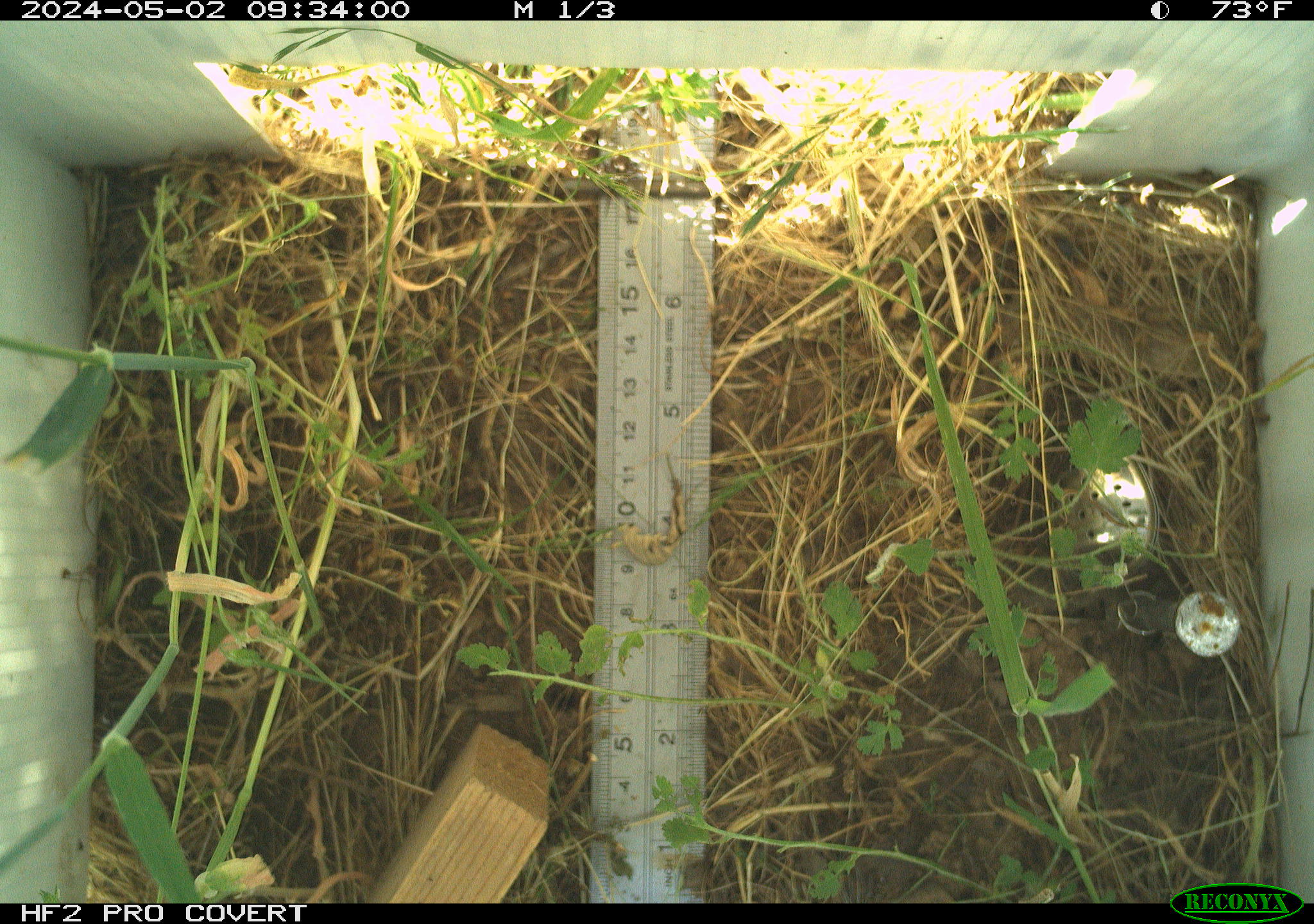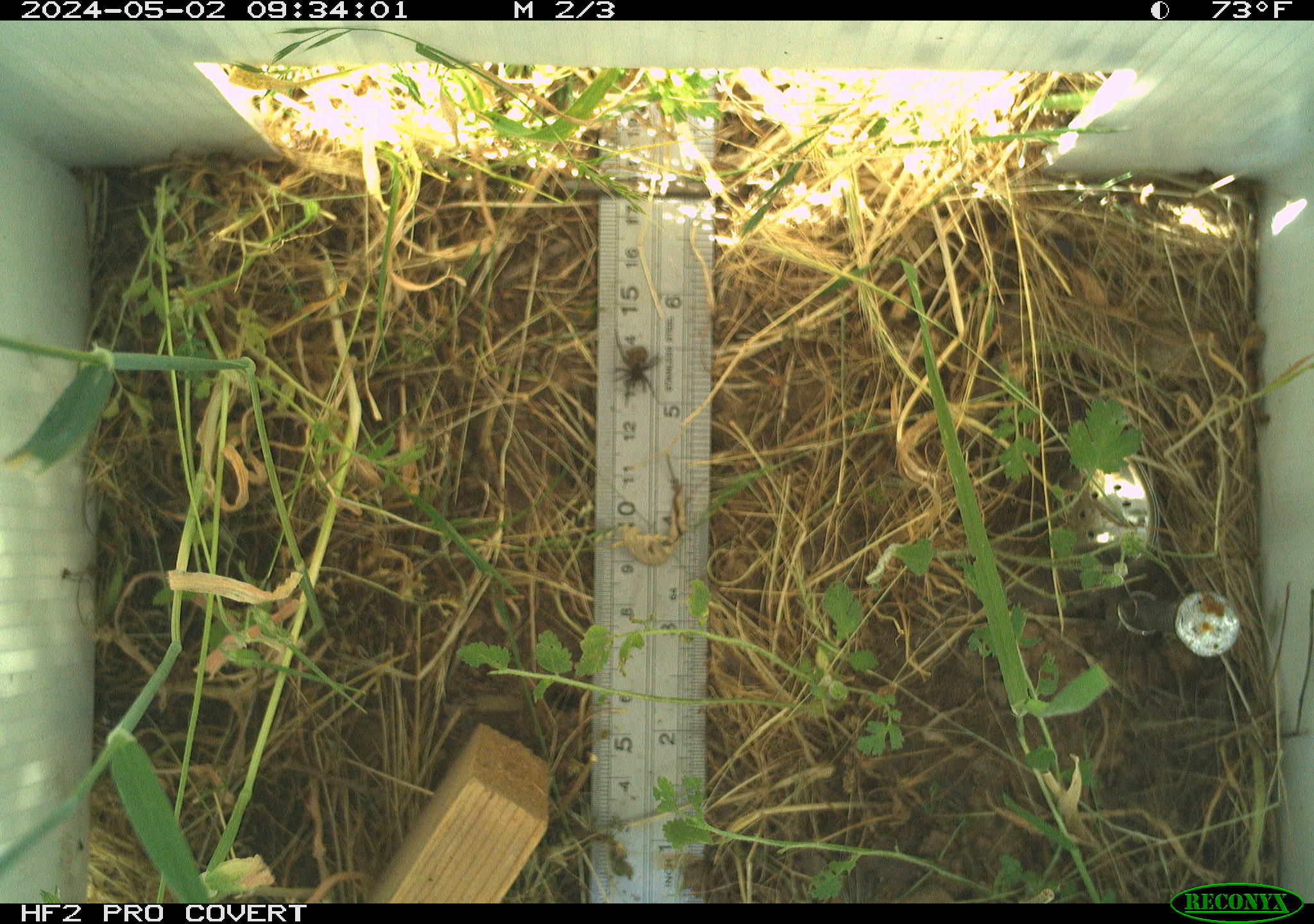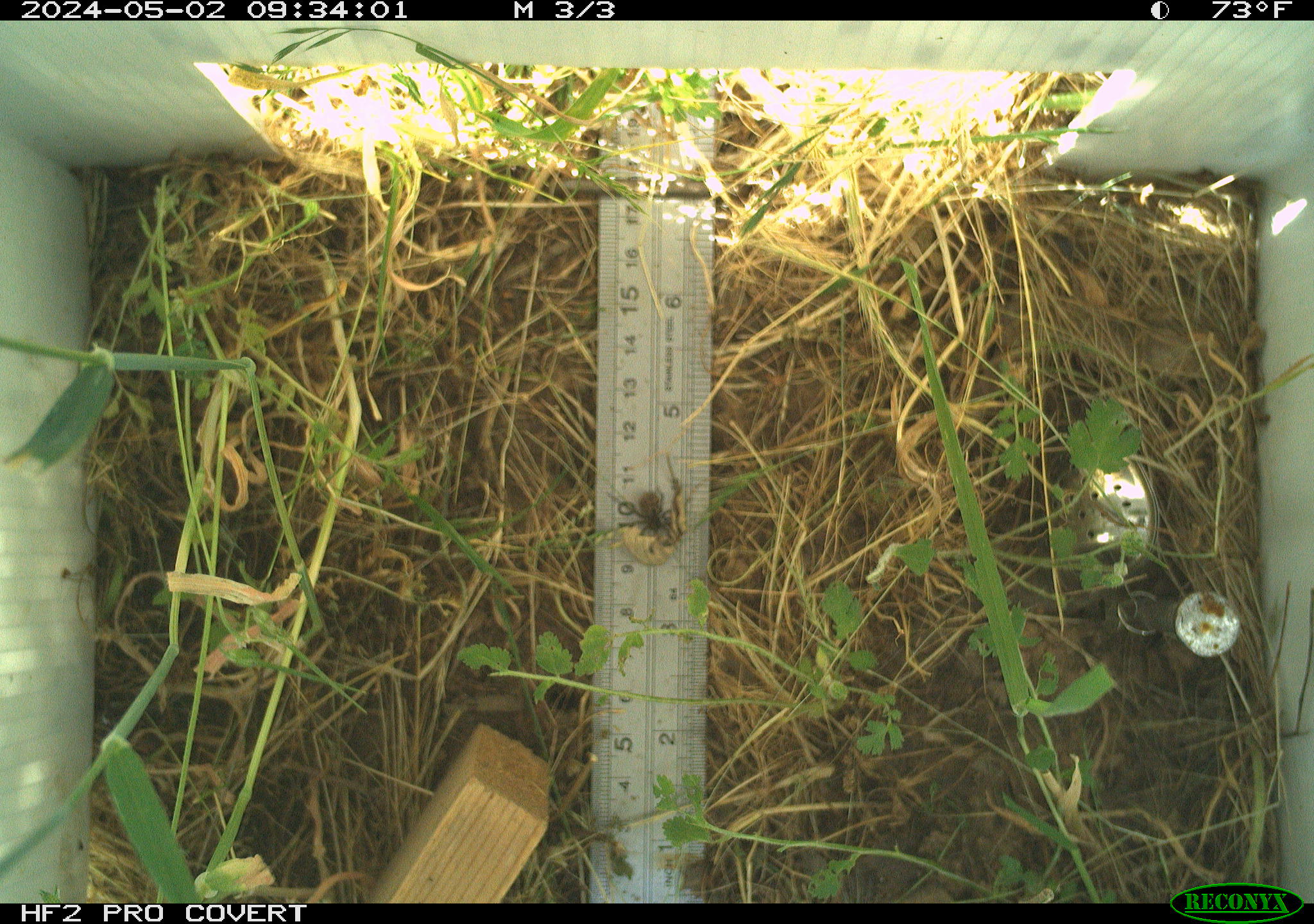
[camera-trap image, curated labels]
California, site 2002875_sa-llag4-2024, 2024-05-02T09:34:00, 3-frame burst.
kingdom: Animalia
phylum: Arthropoda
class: Arachnida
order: Araneae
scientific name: Araneae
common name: spider